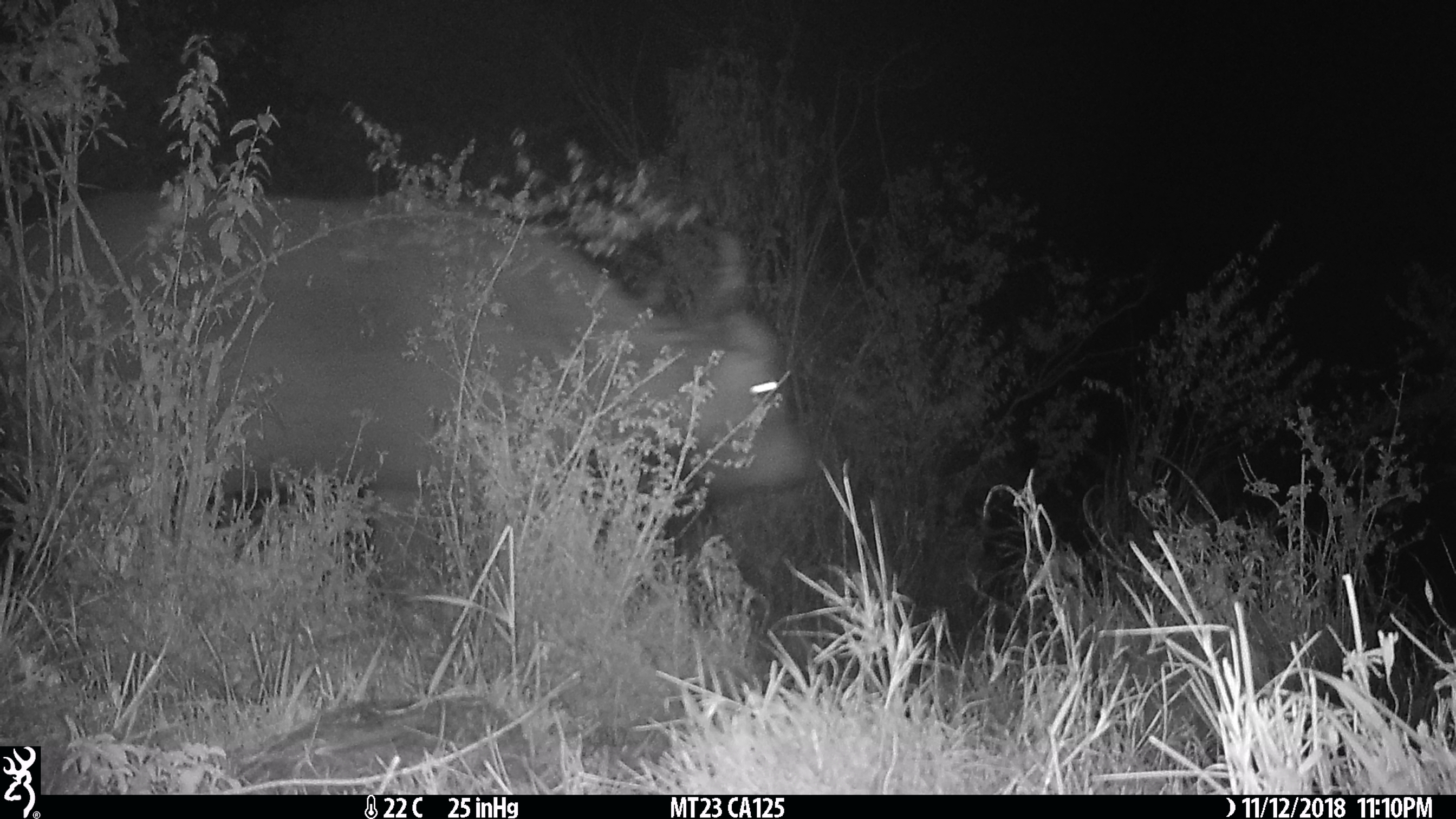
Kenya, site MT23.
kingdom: Animalia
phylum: Chordata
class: Mammalia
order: Artiodactyla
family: Bovidae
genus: Syncerus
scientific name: Syncerus caffer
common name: buffalo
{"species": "buffalo (Syncerus caffer)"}